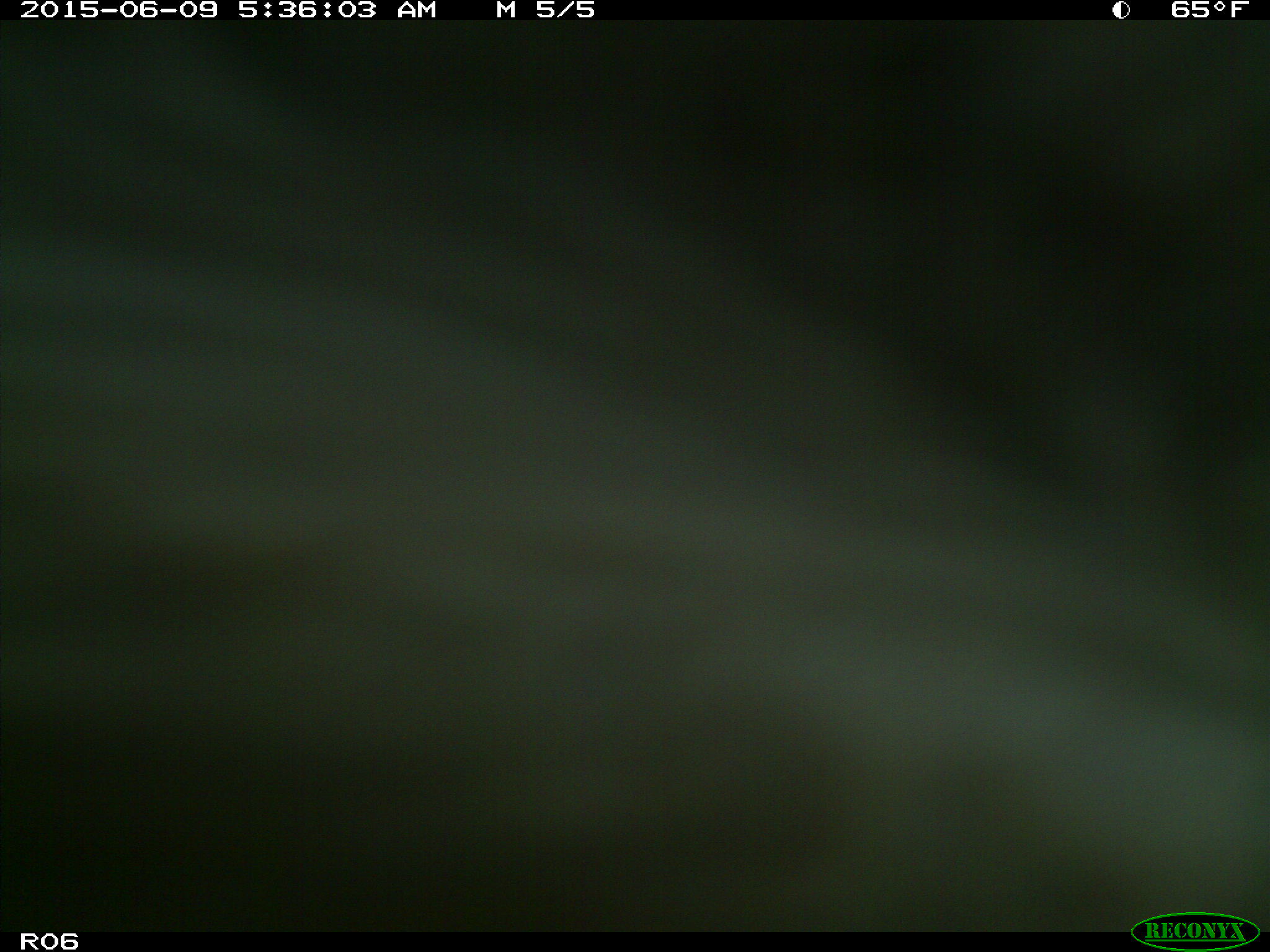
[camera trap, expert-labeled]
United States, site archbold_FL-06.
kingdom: Animalia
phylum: Chordata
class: Mammalia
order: Artiodactyla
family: Bovidae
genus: Bos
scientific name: Bos taurus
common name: domestic cow